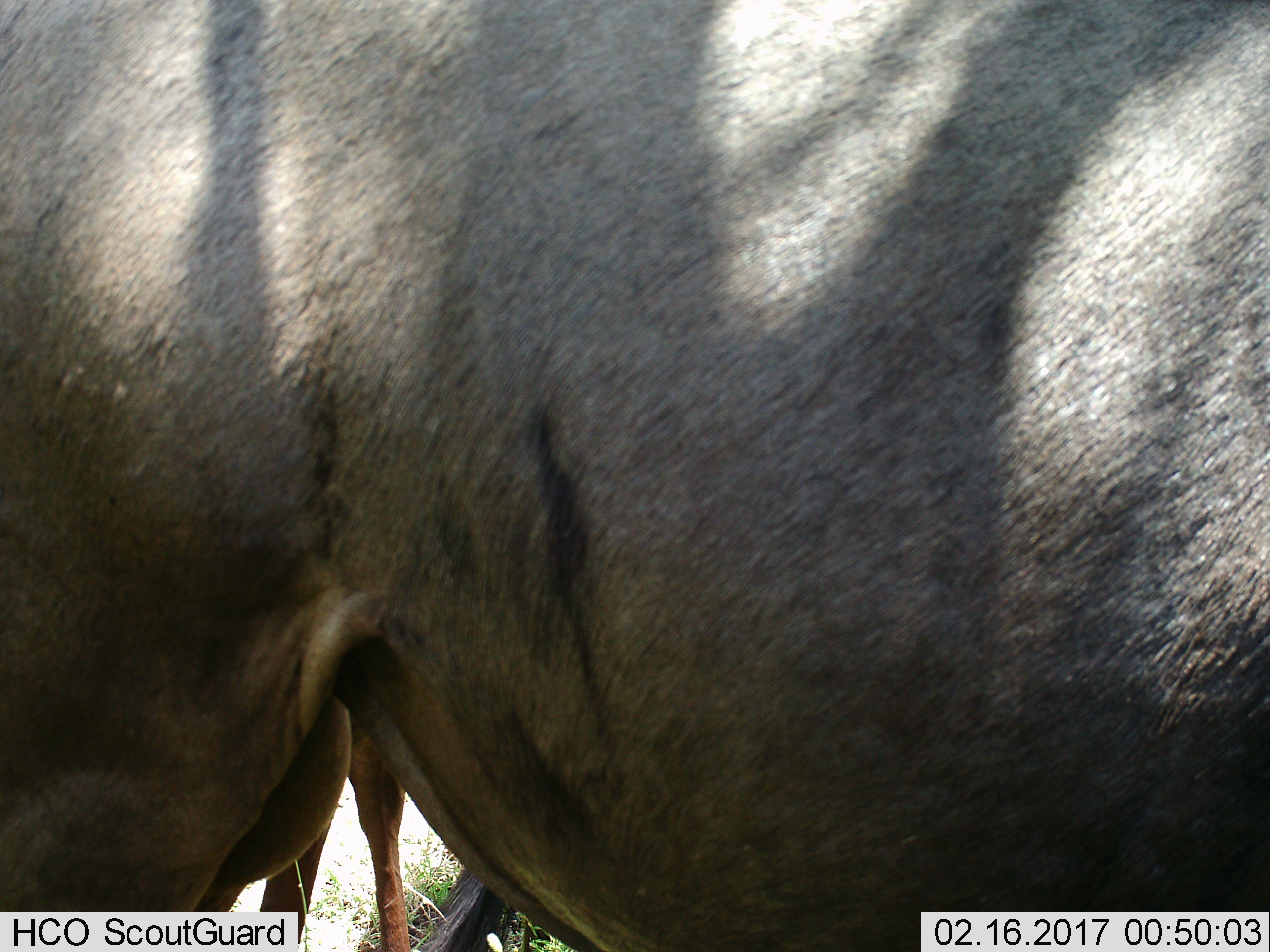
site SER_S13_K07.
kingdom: Animalia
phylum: Chordata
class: Mammalia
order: Artiodactyla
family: Bovidae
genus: Connochaetes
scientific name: Connochaetes taurinus taurinus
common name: blue wildebeest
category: wildebeestblue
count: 2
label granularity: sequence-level